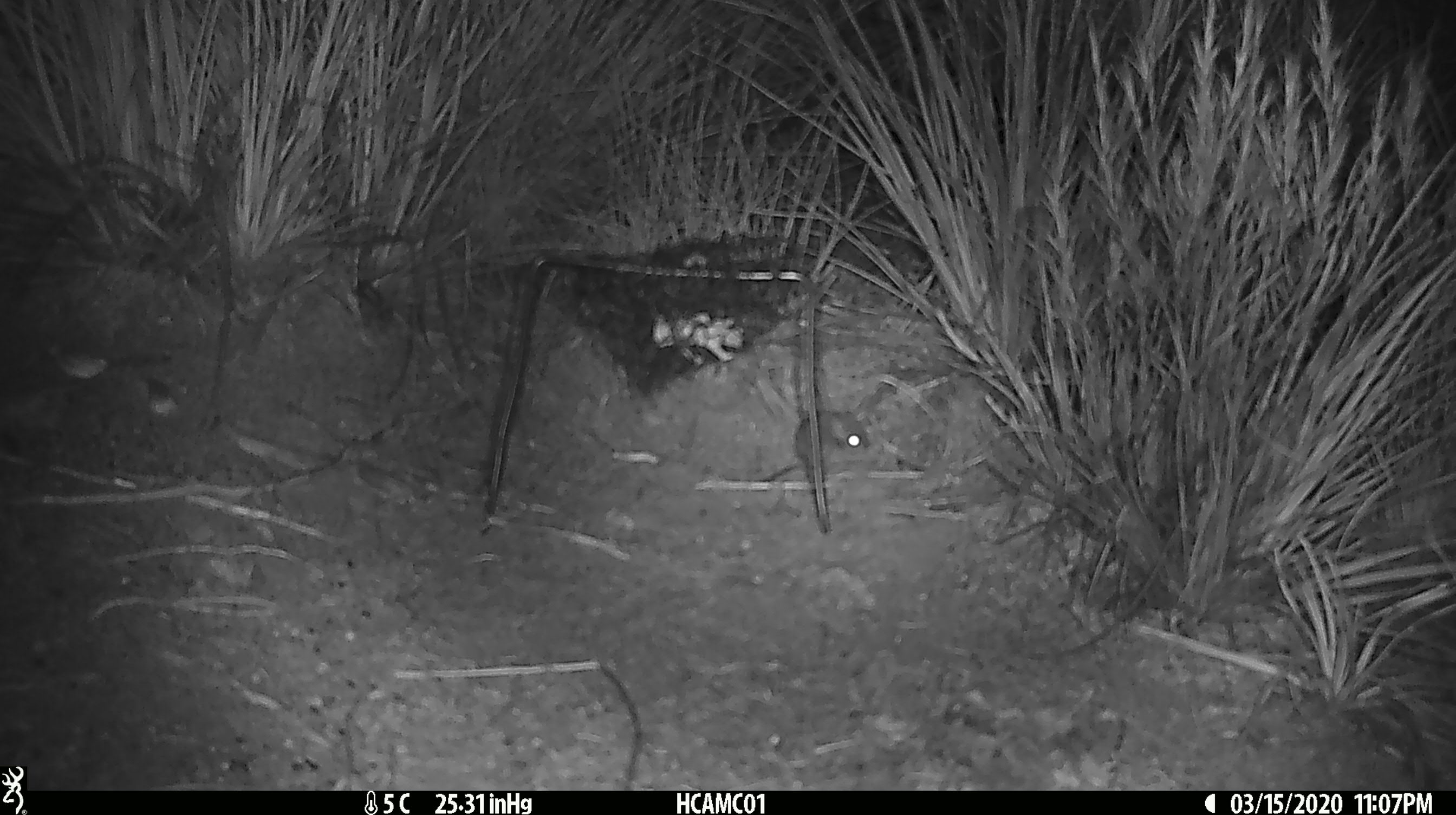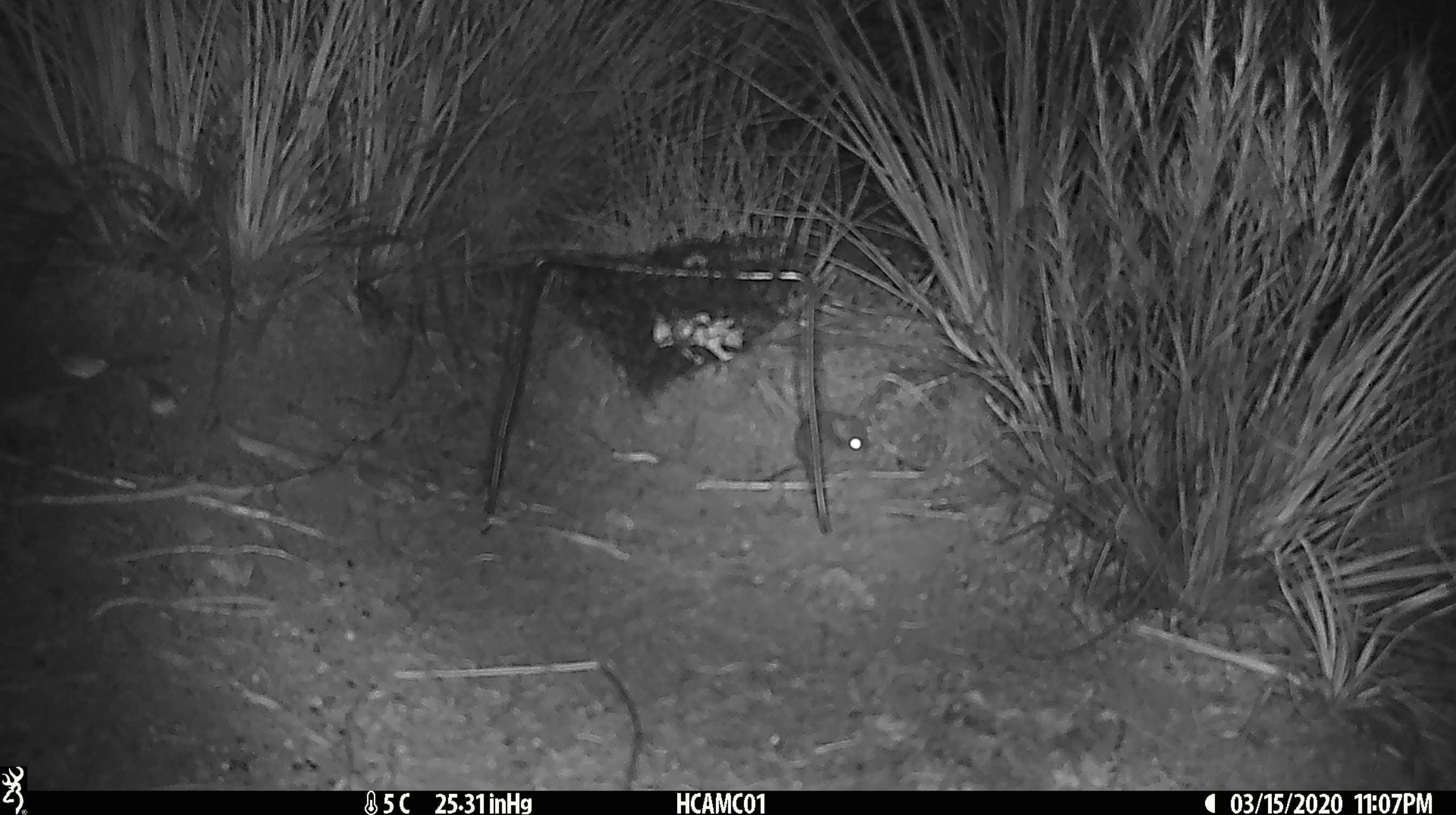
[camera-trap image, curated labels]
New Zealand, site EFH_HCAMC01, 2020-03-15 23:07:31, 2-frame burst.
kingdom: Animalia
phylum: Chordata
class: Mammalia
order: Rodentia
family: Muridae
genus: Mus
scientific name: Mus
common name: mouse